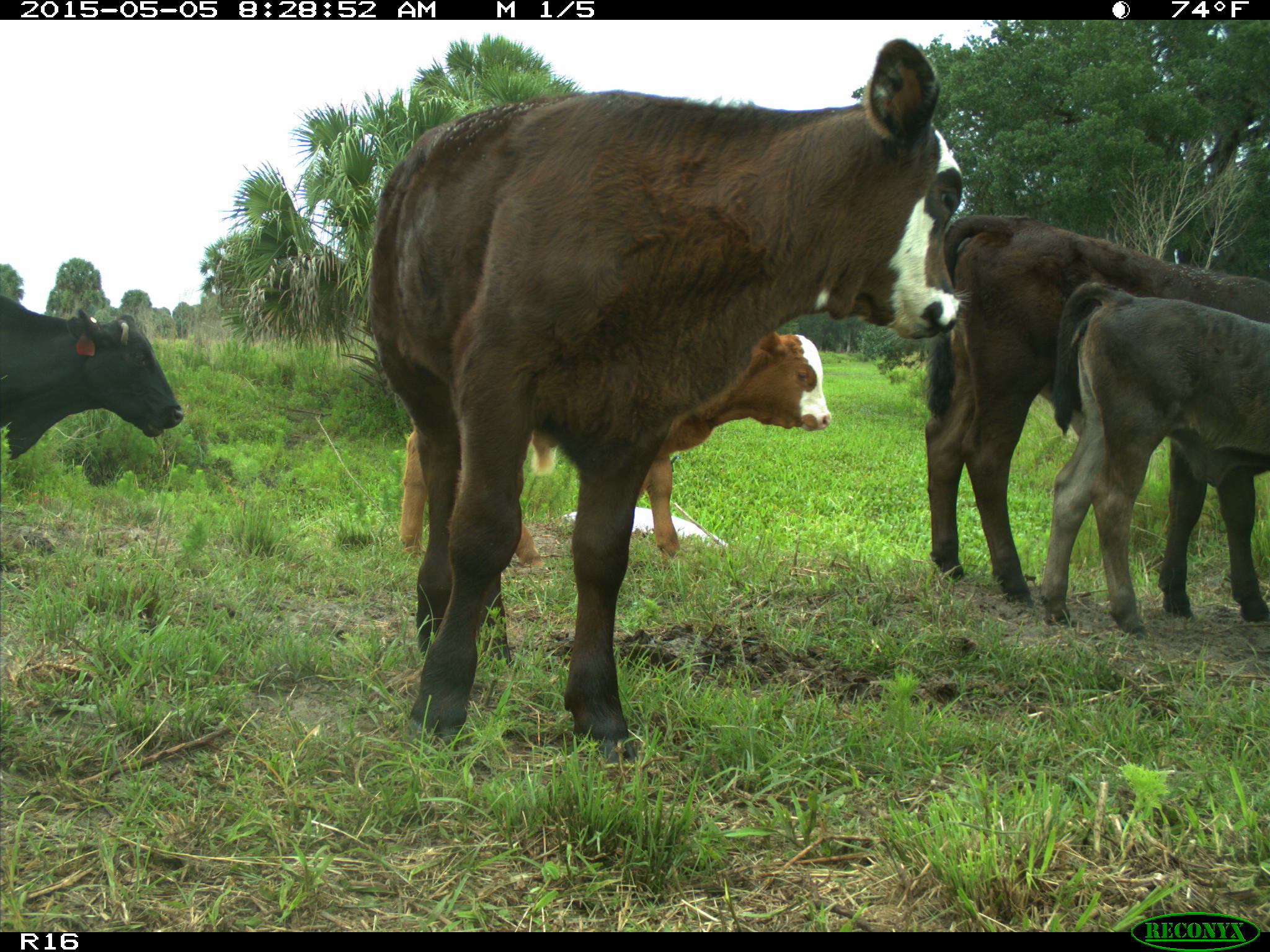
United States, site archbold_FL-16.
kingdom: Animalia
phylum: Chordata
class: Mammalia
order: Artiodactyla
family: Bovidae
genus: Bos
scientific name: Bos taurus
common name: domestic cow